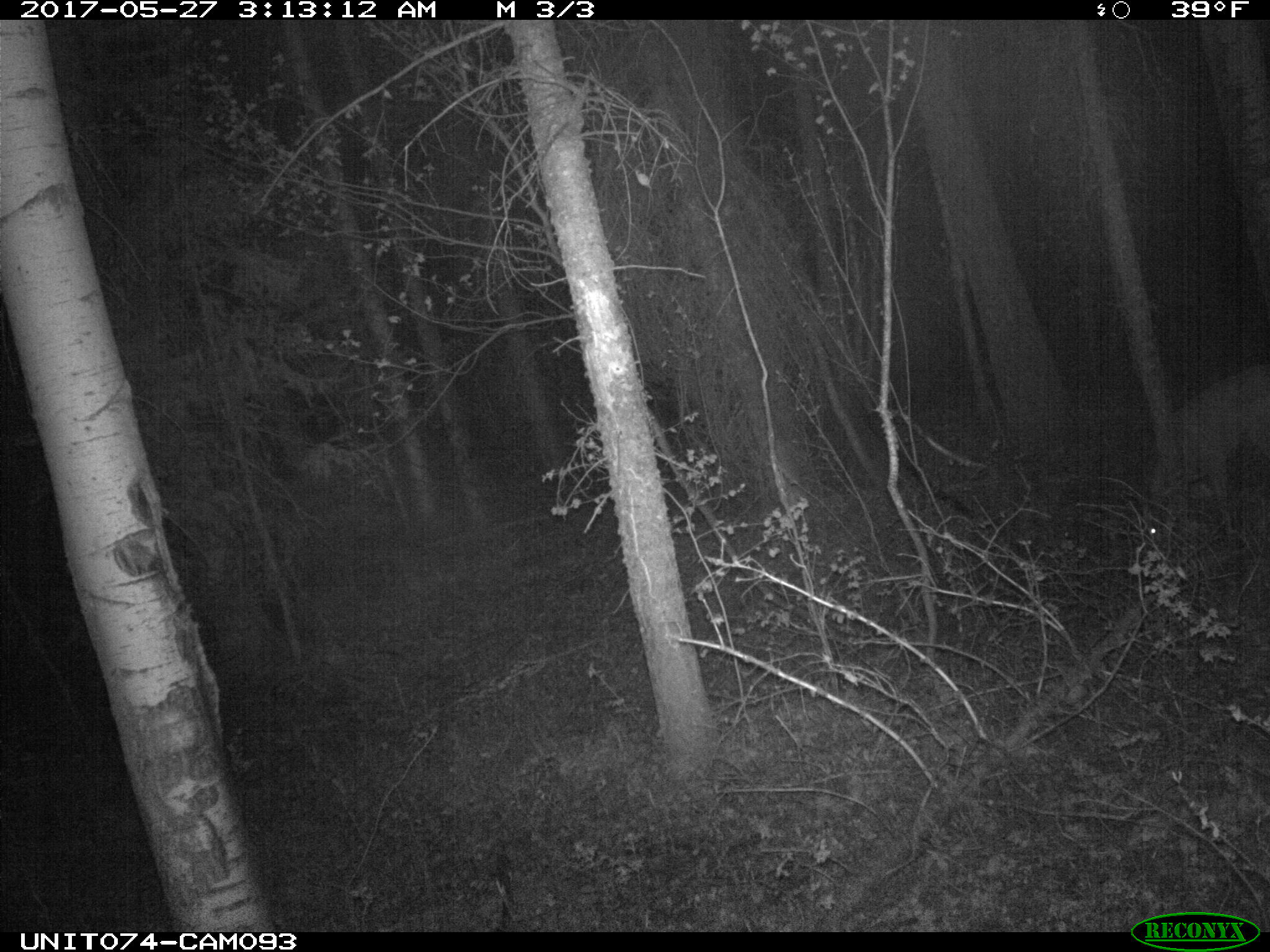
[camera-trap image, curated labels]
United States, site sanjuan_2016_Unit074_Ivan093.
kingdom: Animalia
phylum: Chordata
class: Mammalia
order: Artiodactyla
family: Cervidae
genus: Odocoileus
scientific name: Odocoileus hemionus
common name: mule deer